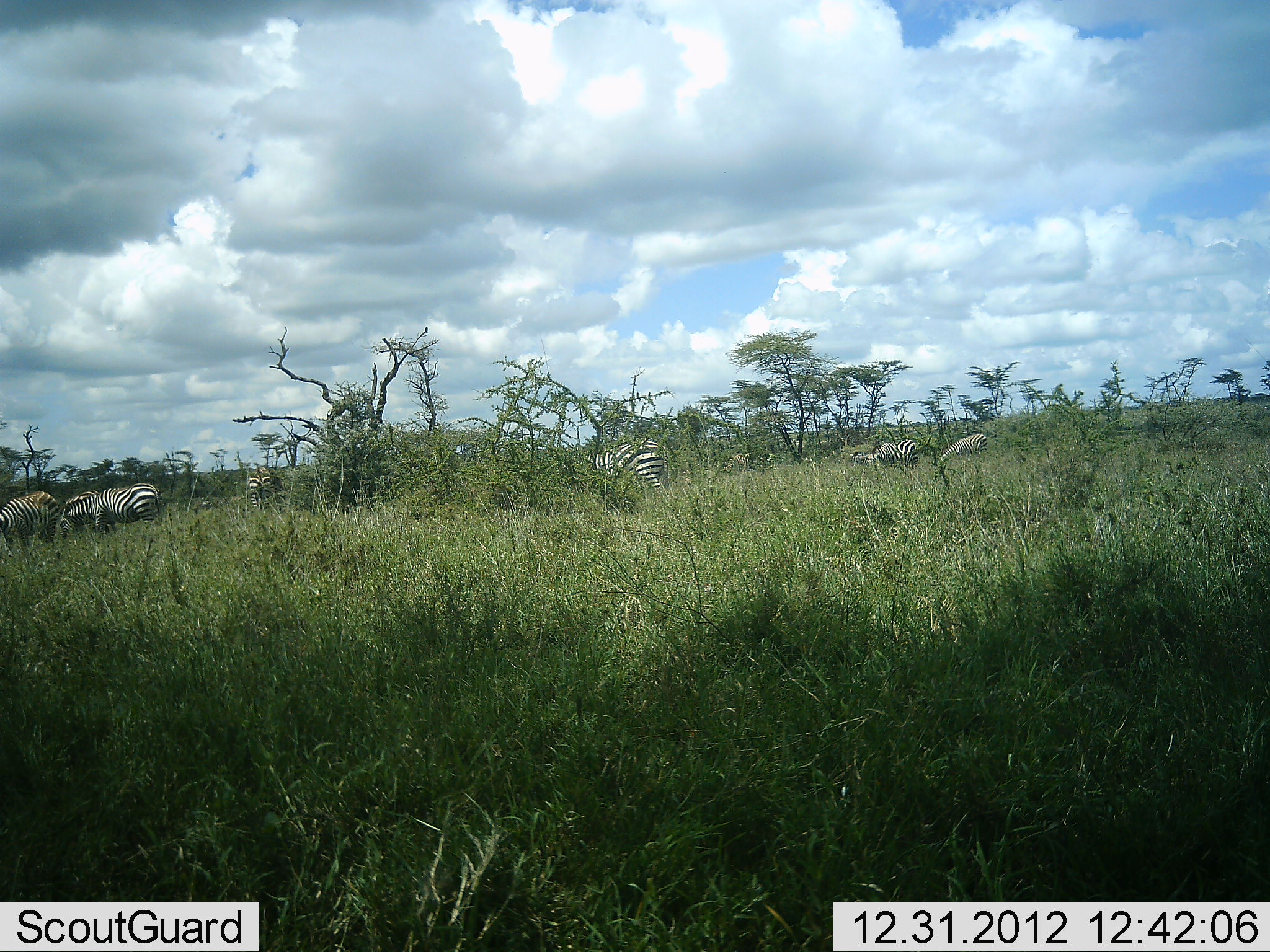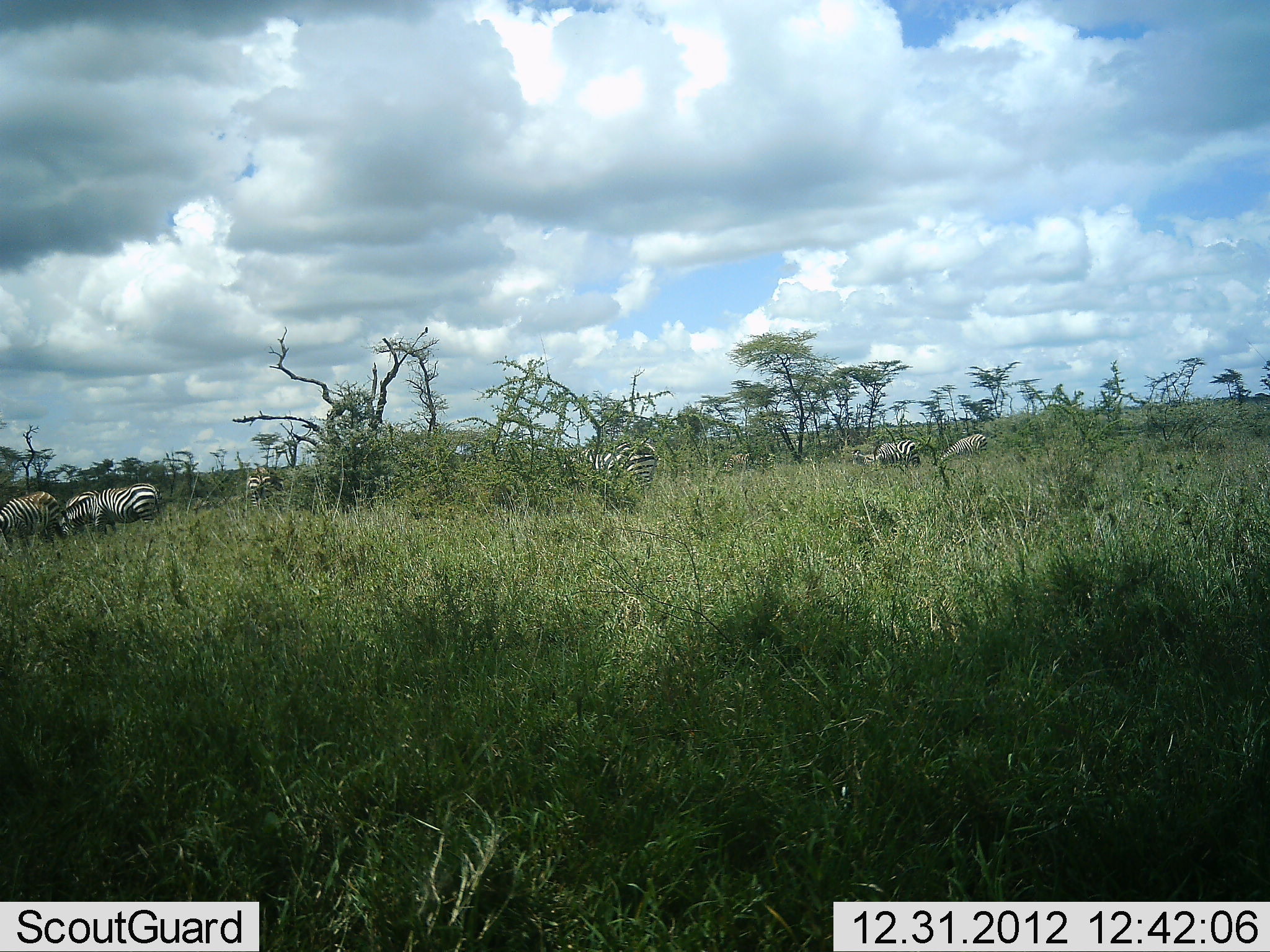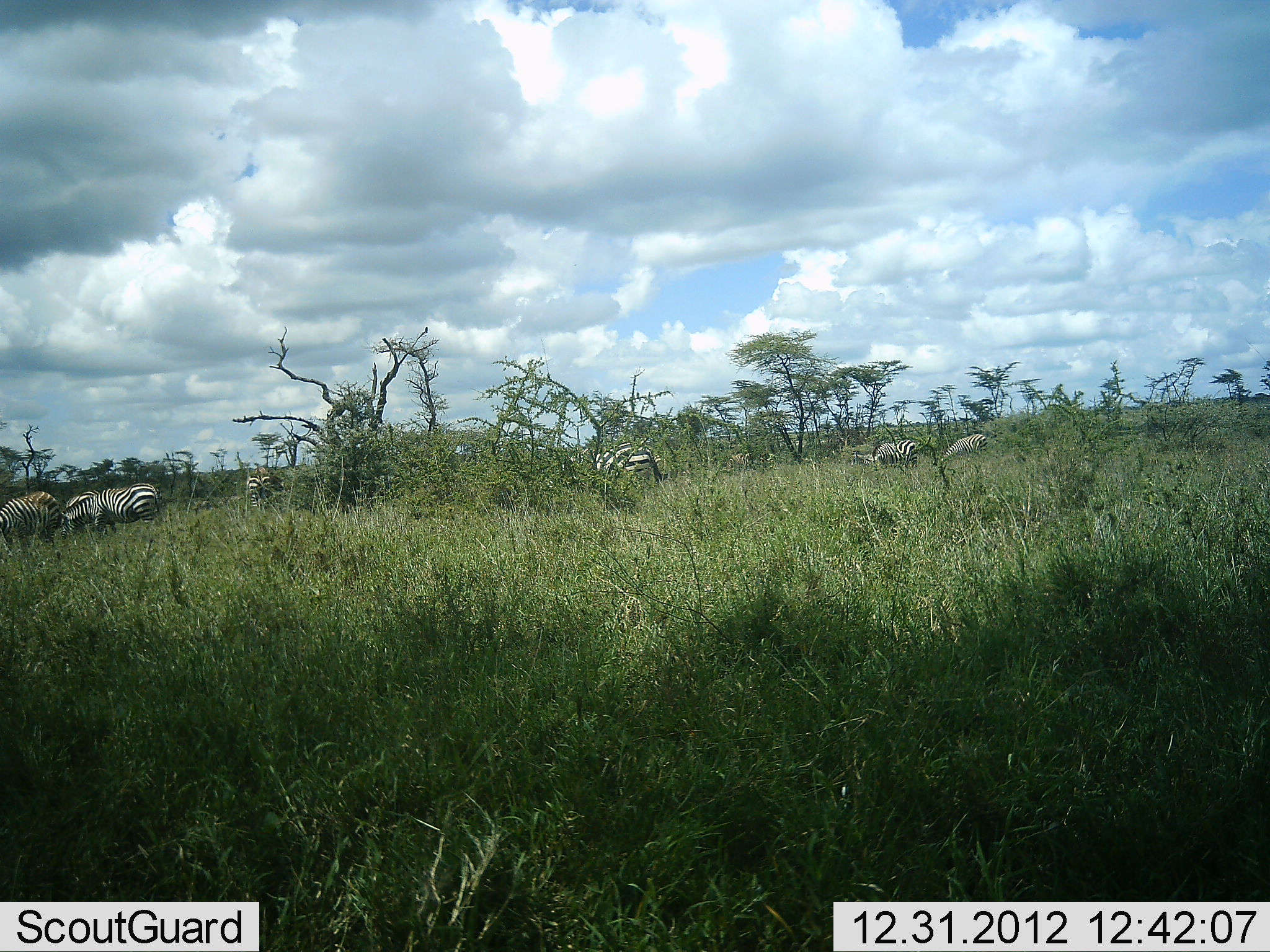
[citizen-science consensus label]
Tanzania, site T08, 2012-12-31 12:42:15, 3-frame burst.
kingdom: Animalia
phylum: Chordata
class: Mammalia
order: Perissodactyla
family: Equidae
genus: Equus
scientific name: Equus quagga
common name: plains zebra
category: zebra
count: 7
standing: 44%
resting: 3%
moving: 25%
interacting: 0%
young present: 0%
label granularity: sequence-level